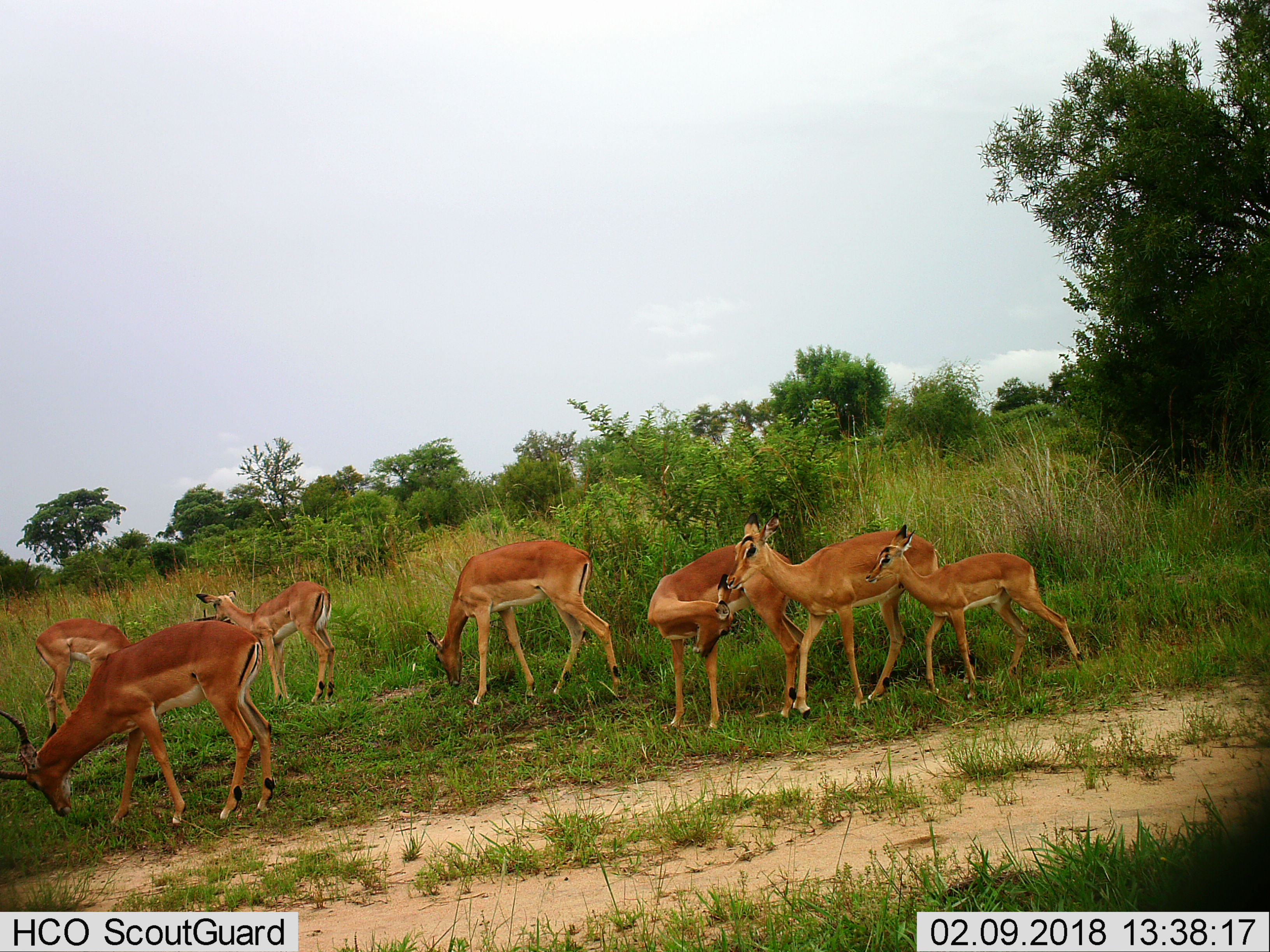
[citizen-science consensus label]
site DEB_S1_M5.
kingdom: Animalia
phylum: Chordata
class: Mammalia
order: Artiodactyla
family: Bovidae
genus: Aepyceros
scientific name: Aepyceros melampus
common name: impala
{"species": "impala (Aepyceros melampus)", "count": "7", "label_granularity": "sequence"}